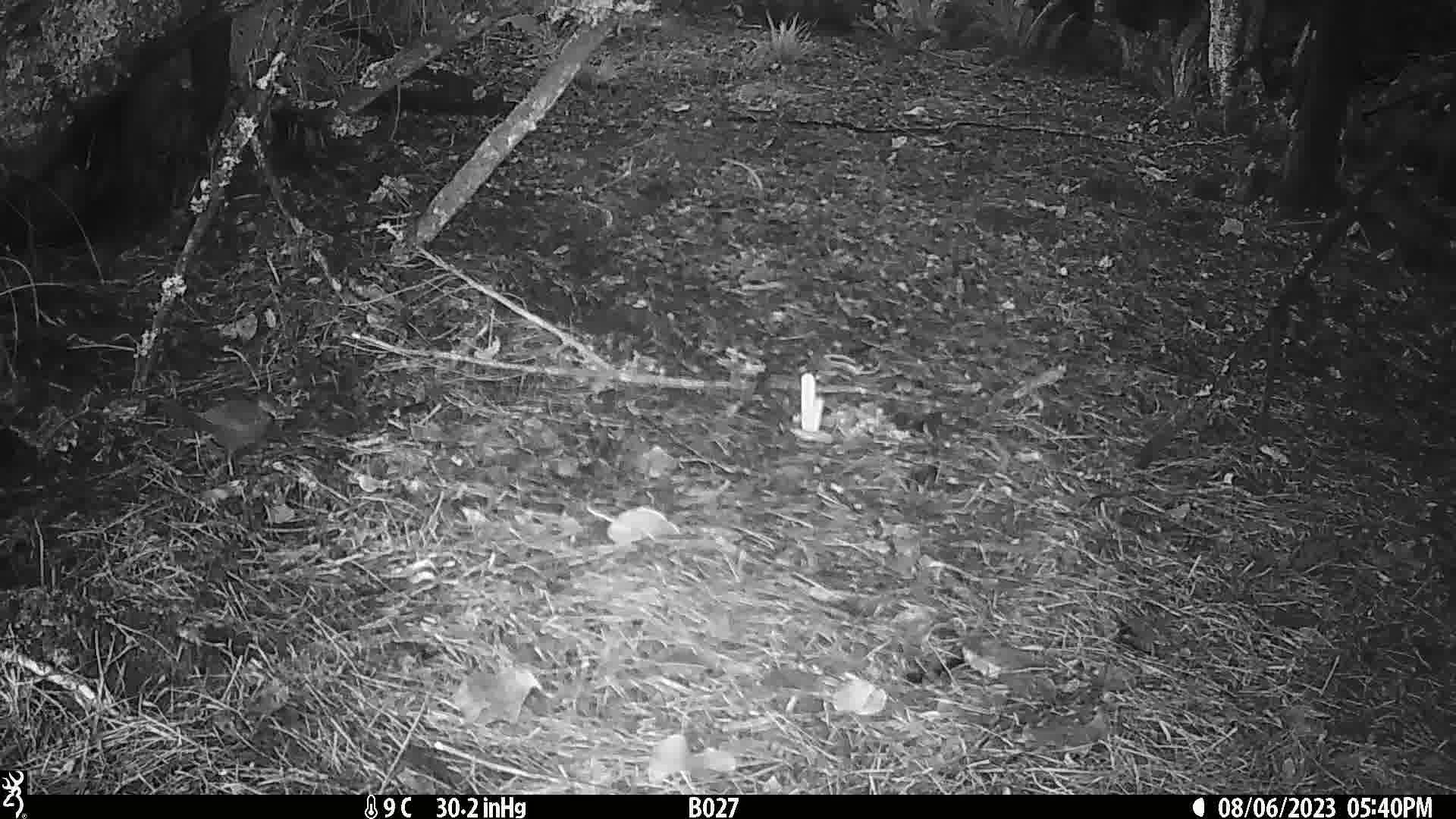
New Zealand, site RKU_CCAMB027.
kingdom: Animalia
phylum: Chordata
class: Aves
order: Passeriformes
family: Turdidae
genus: Turdus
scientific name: Turdus merula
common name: eurasian blackbird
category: blackbird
Blackbird (eurasian blackbird) (Turdus merula).